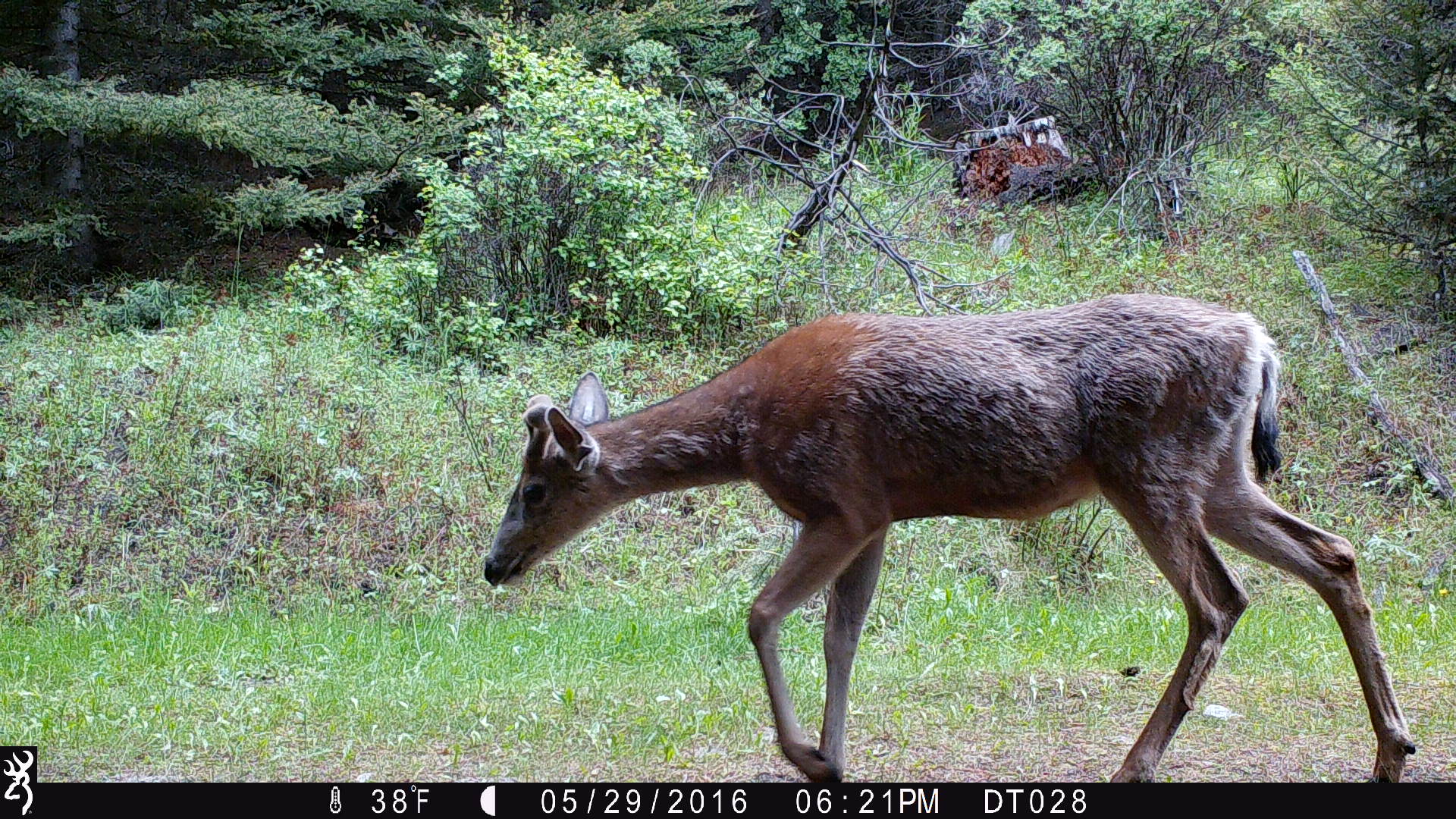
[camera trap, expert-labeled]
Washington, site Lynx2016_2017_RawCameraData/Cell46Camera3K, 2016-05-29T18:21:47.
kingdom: Animalia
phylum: Chordata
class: Mammalia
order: Artiodactyla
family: Cervidae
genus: Odocoileus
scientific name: Odocoileus hemionus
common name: mule deer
Odocoileus hemionus (mule deer). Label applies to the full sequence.